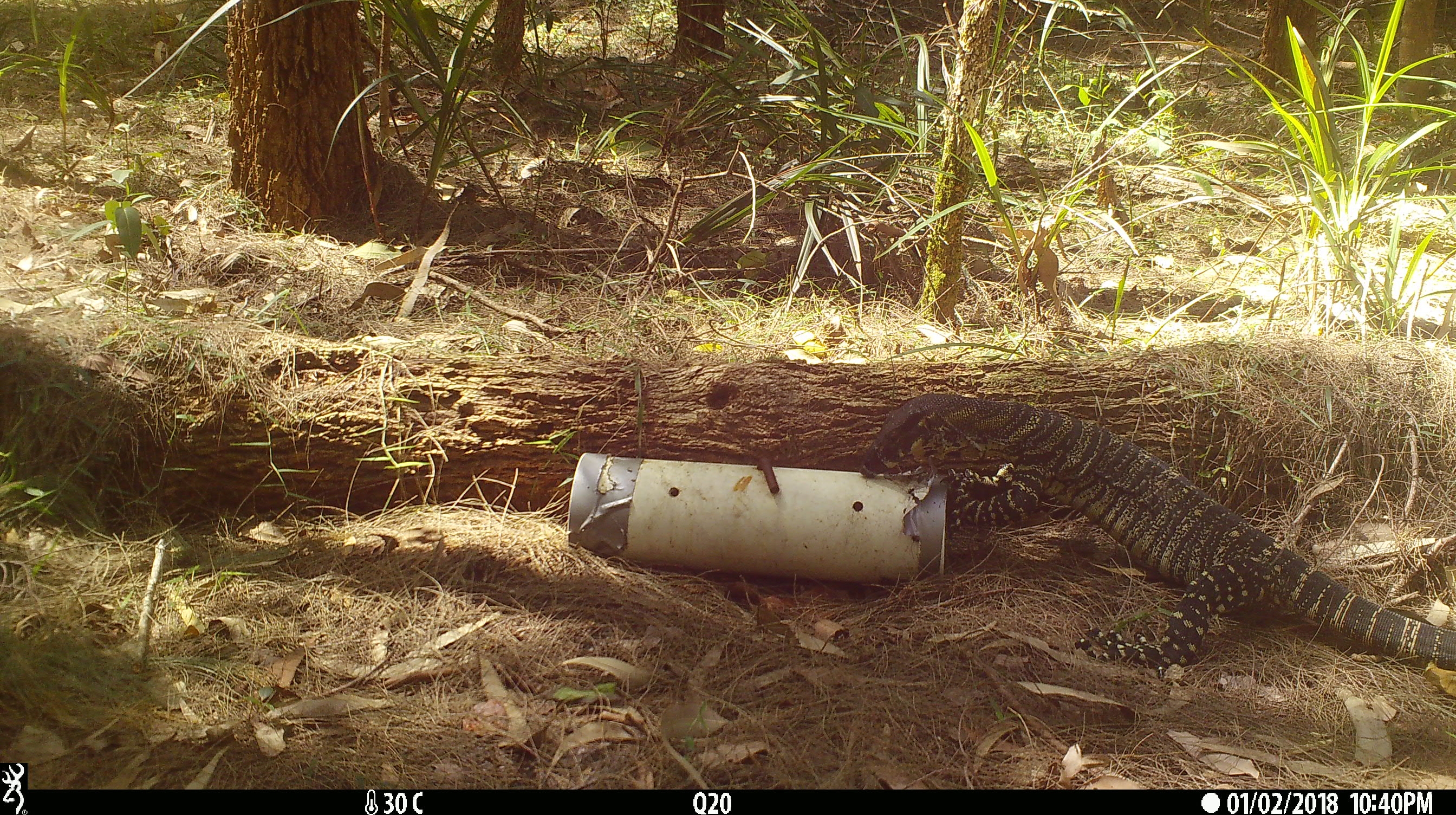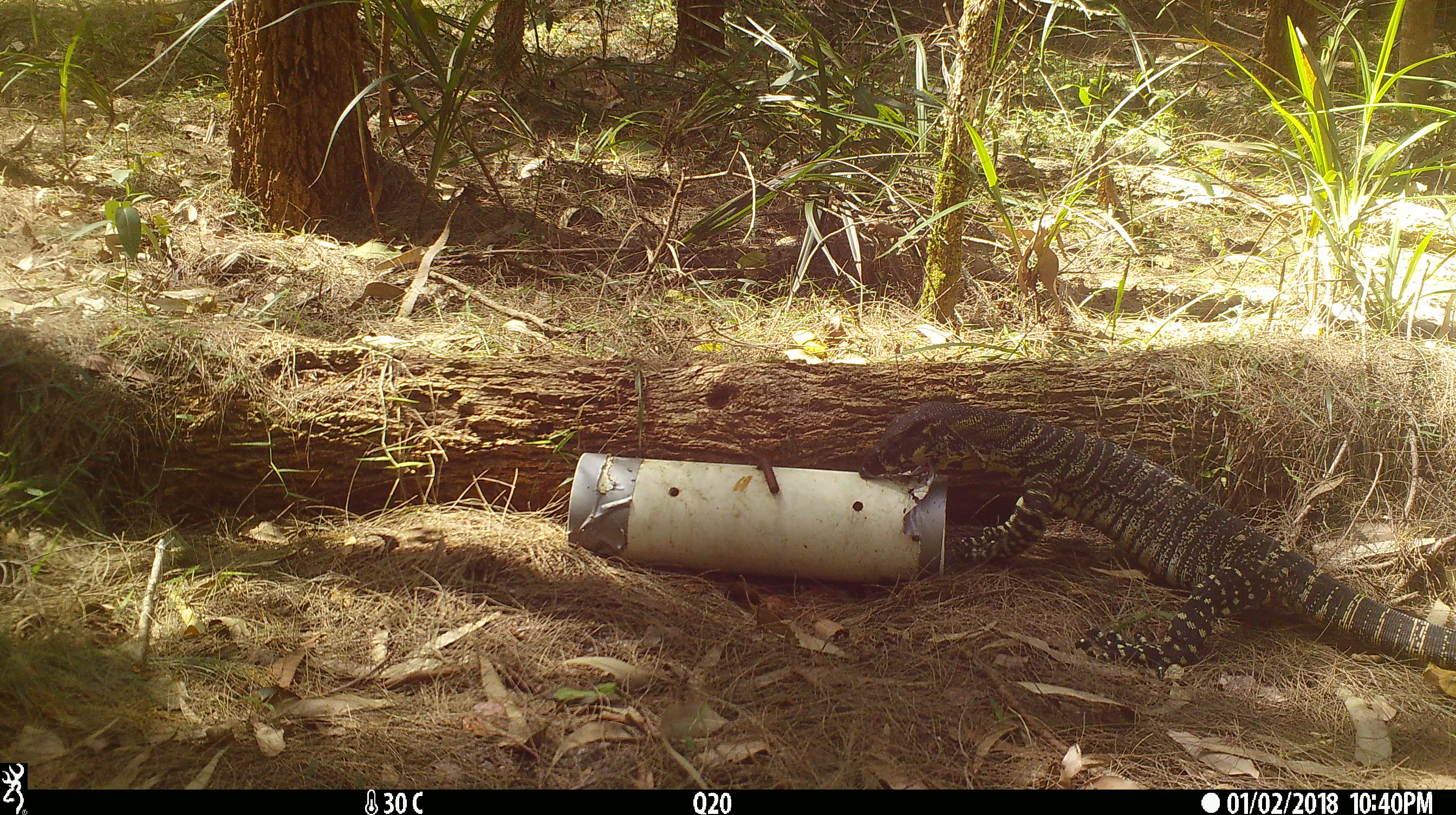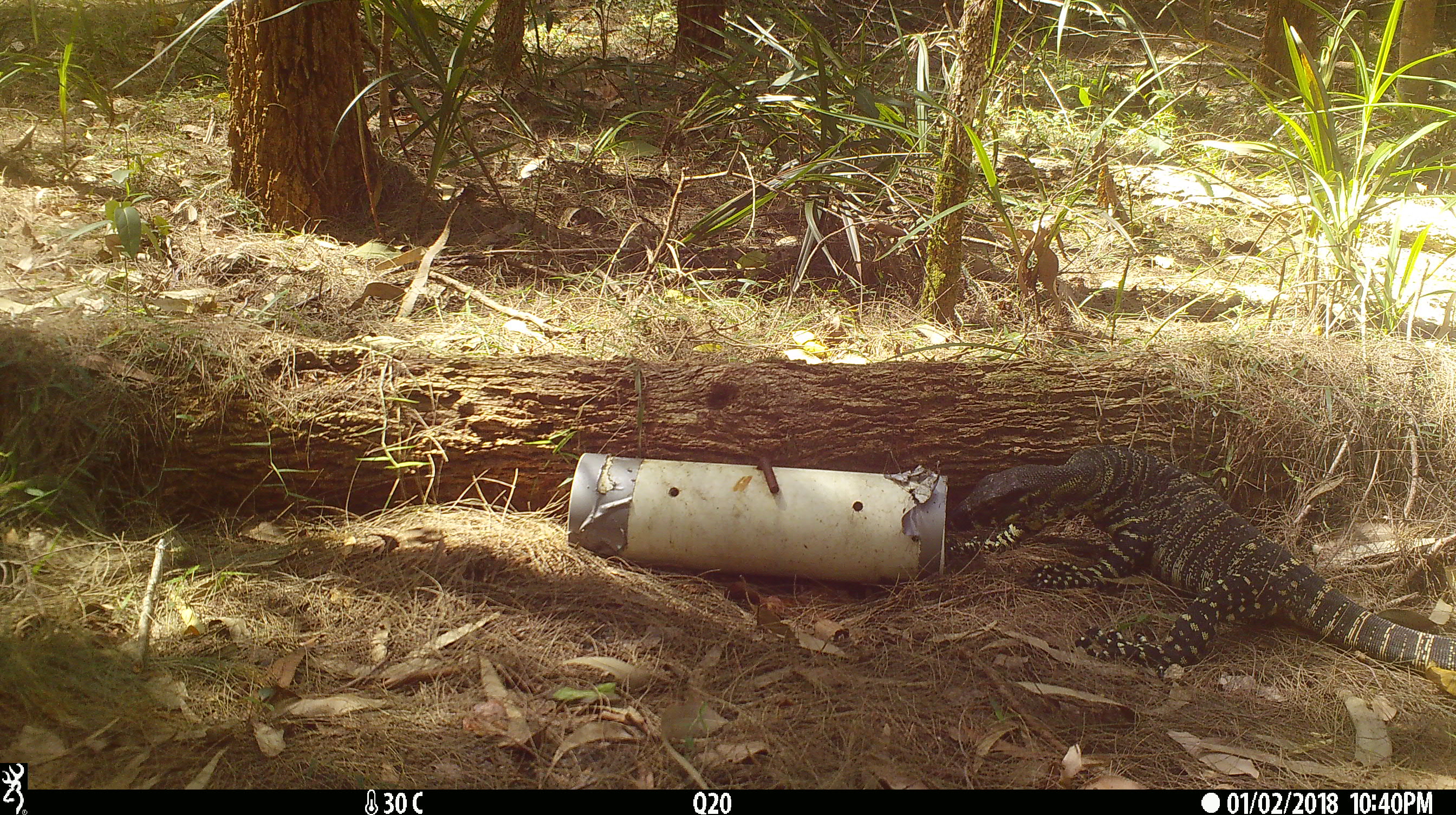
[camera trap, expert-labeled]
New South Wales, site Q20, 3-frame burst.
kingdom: Animalia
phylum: Chordata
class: Reptilia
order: Squamata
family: Varanidae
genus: Varanus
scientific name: Varanus varius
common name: lace monitor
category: goanna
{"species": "goanna (lace monitor) (Varanus varius)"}